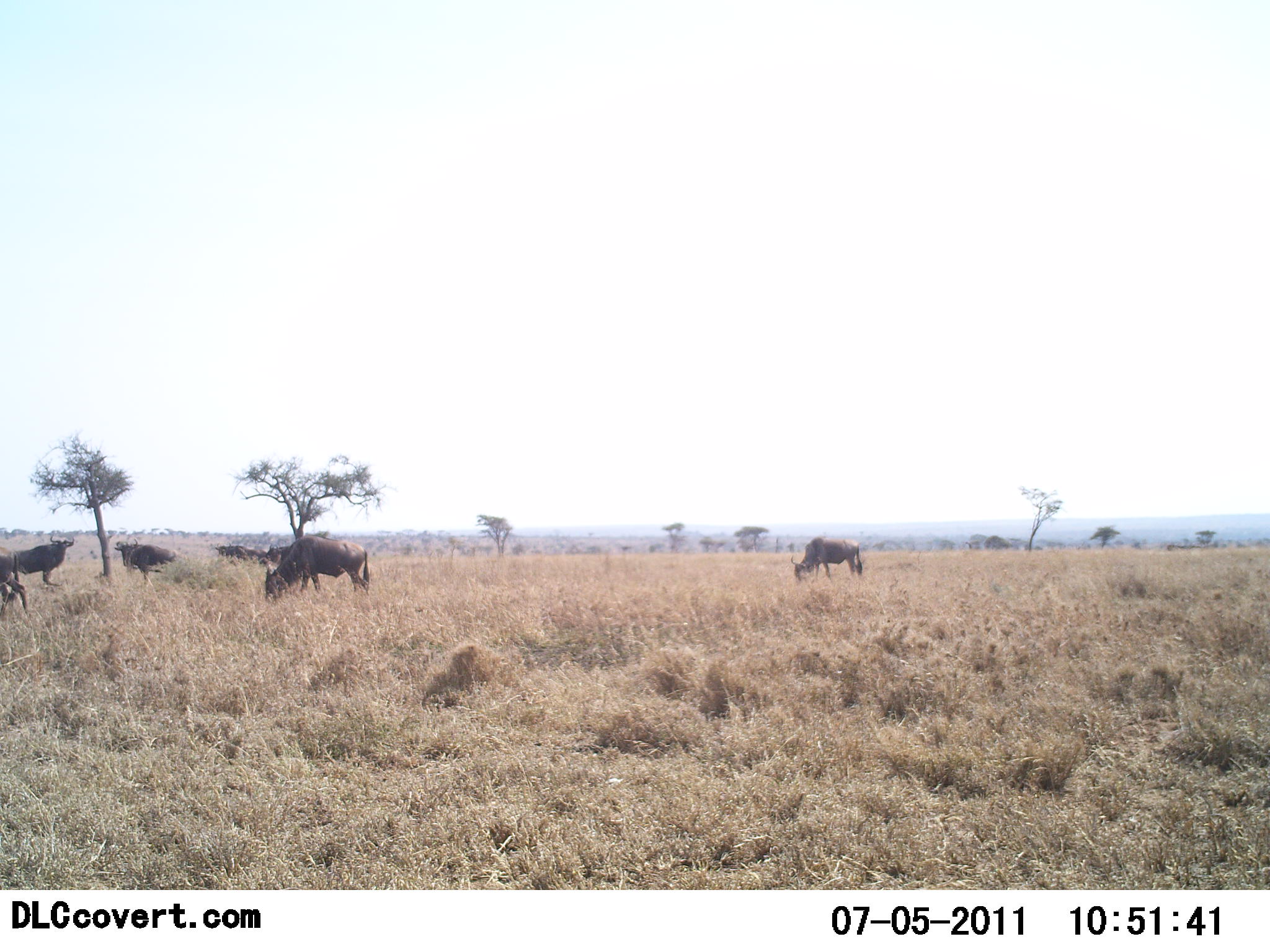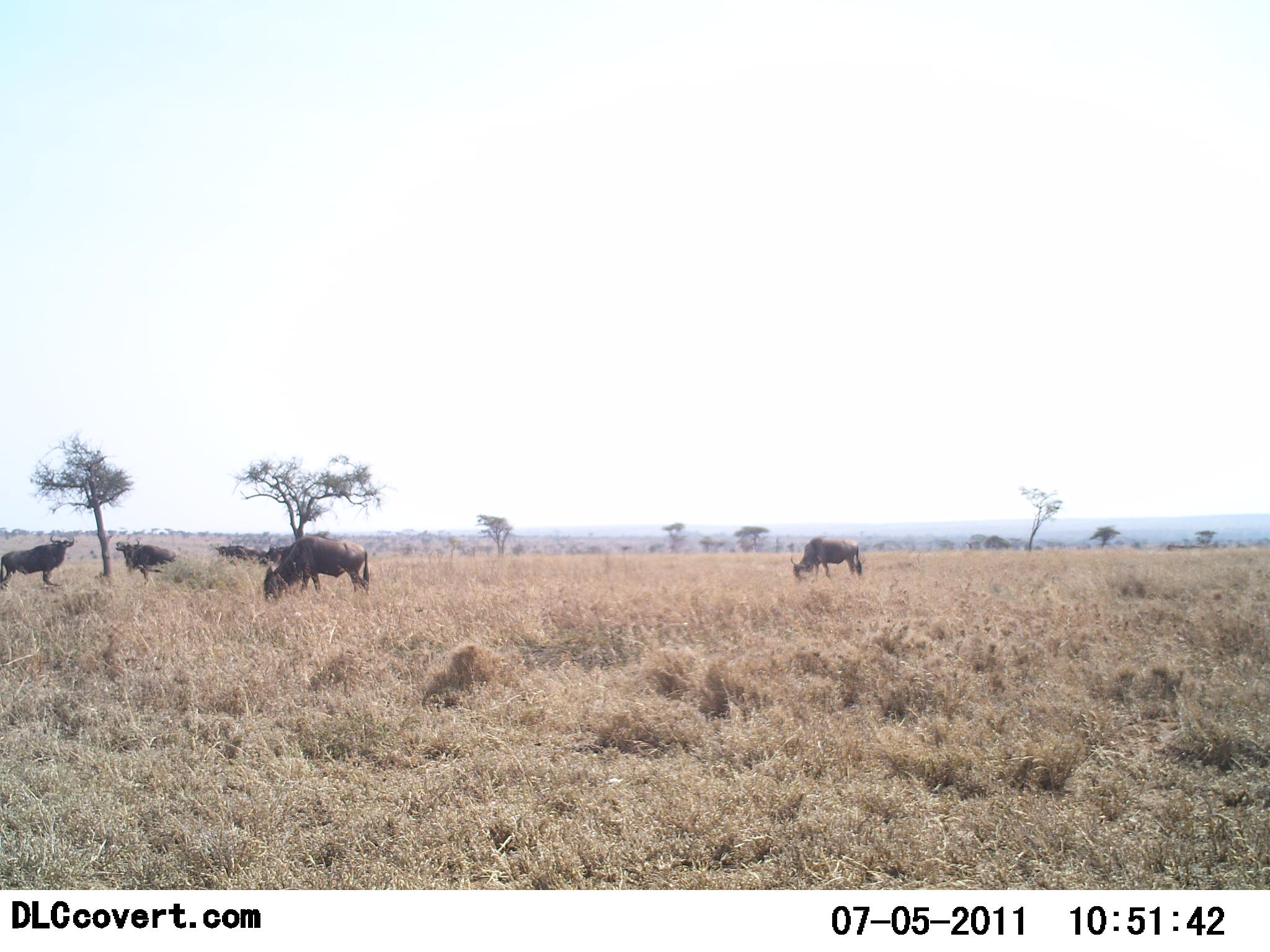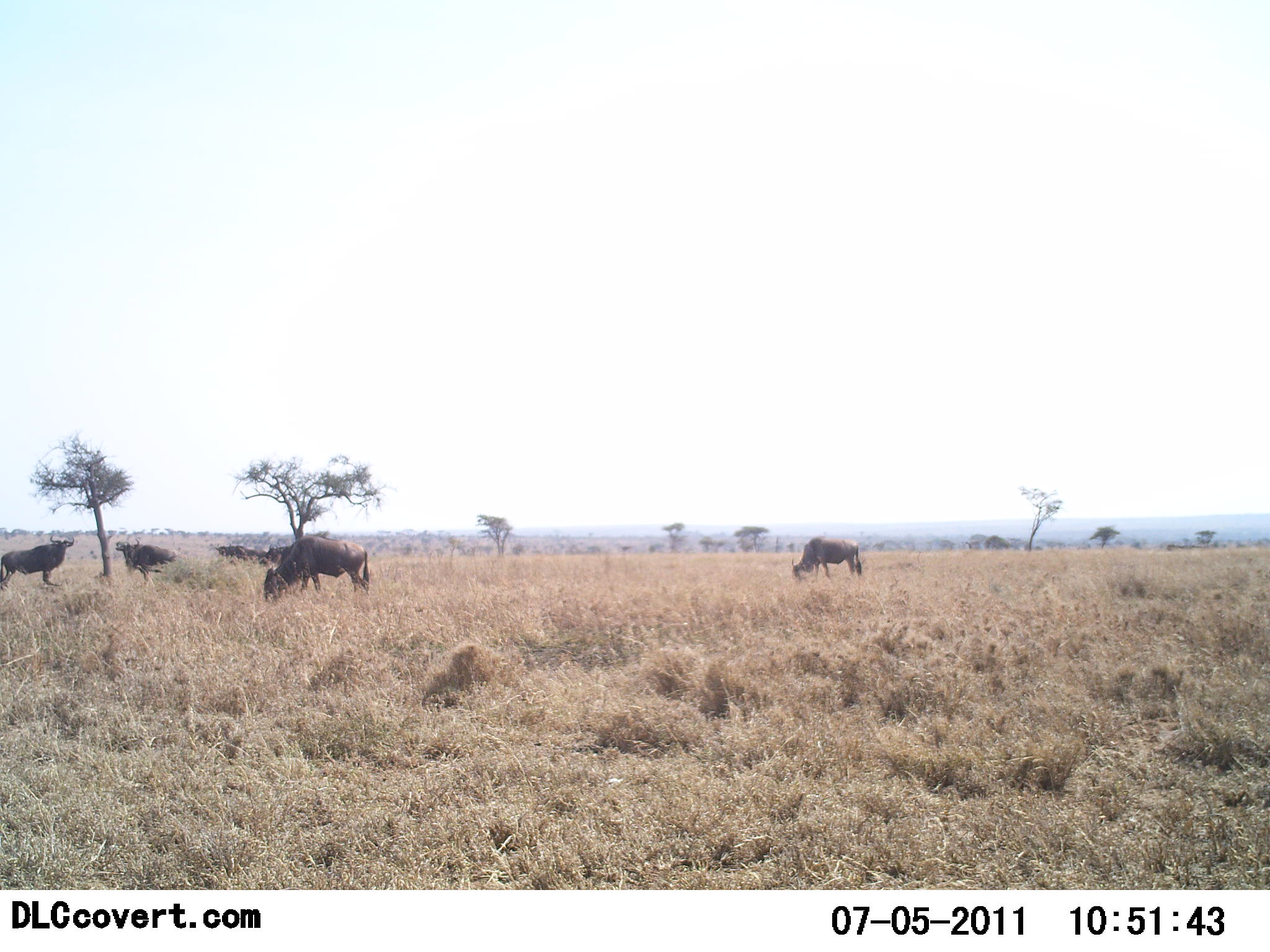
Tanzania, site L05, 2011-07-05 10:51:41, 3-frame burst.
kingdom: Animalia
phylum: Chordata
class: Mammalia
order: Artiodactyla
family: Bovidae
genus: Connochaetes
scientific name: Connochaetes taurinus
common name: blue wildebeest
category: wildebeest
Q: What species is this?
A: Wildebeest (blue wildebeest) (Connochaetes taurinus).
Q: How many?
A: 6.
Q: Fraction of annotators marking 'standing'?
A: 73%.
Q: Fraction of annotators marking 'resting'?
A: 0%.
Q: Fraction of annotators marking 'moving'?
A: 27%.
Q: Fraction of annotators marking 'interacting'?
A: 0%.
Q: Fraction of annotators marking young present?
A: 0%.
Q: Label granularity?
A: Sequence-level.